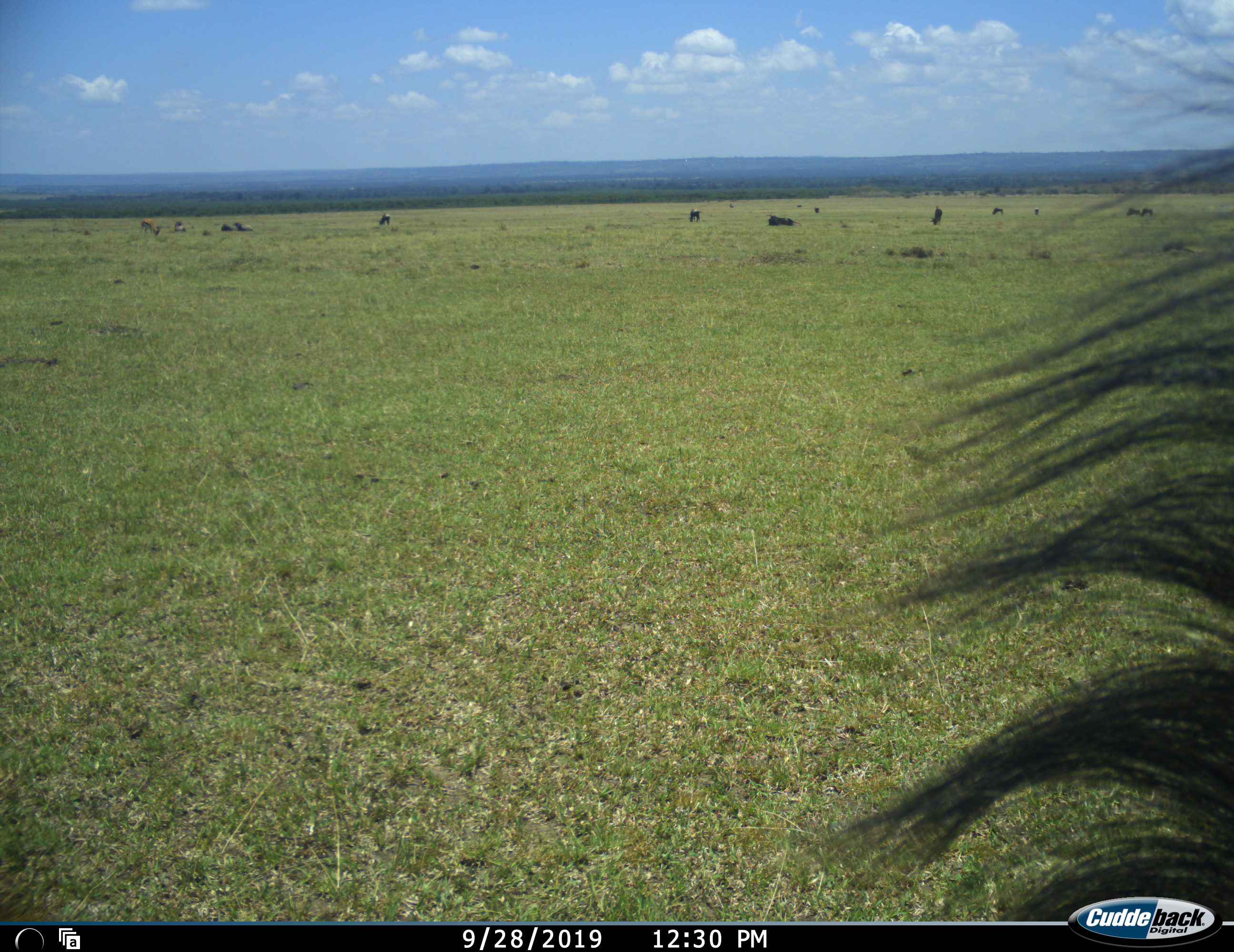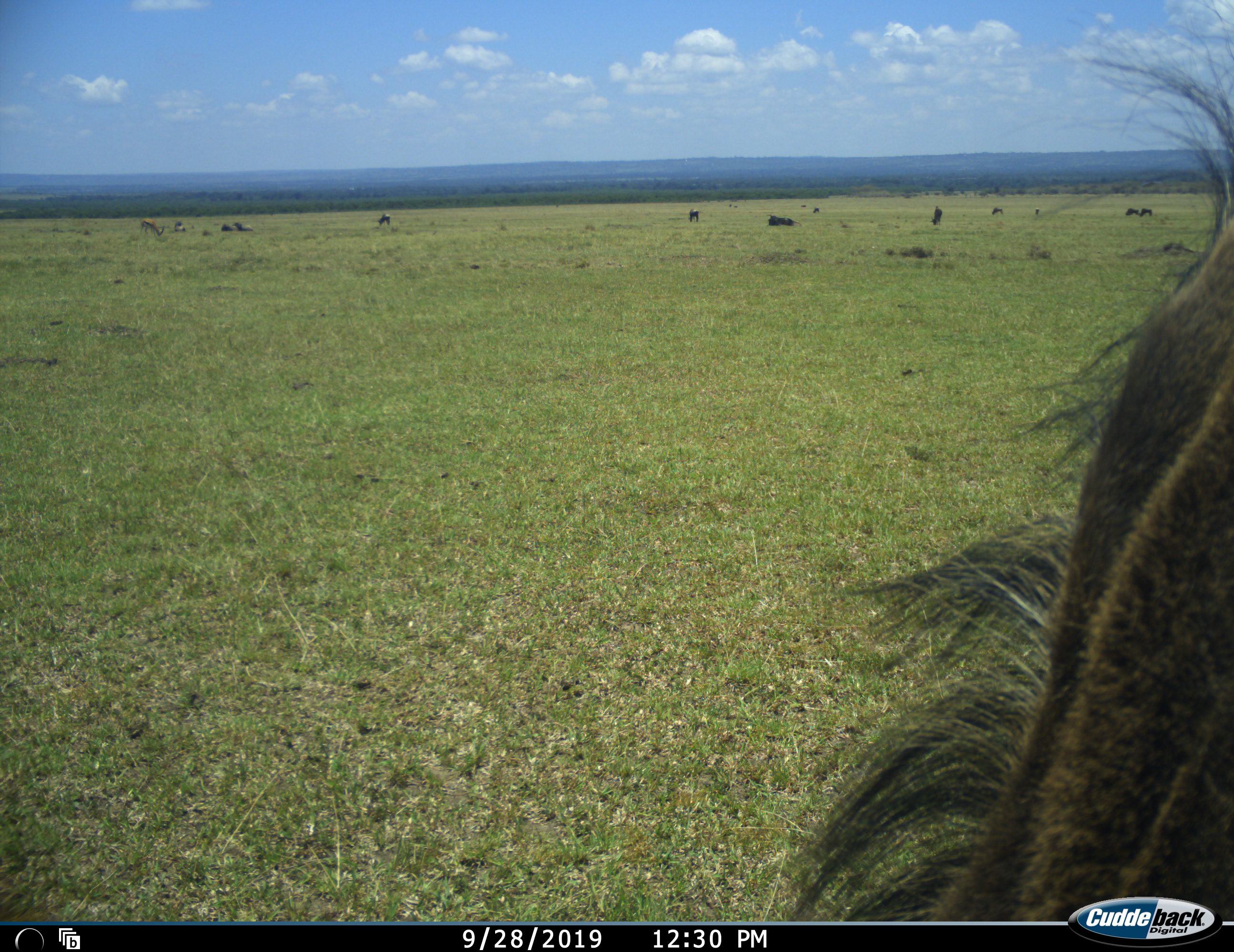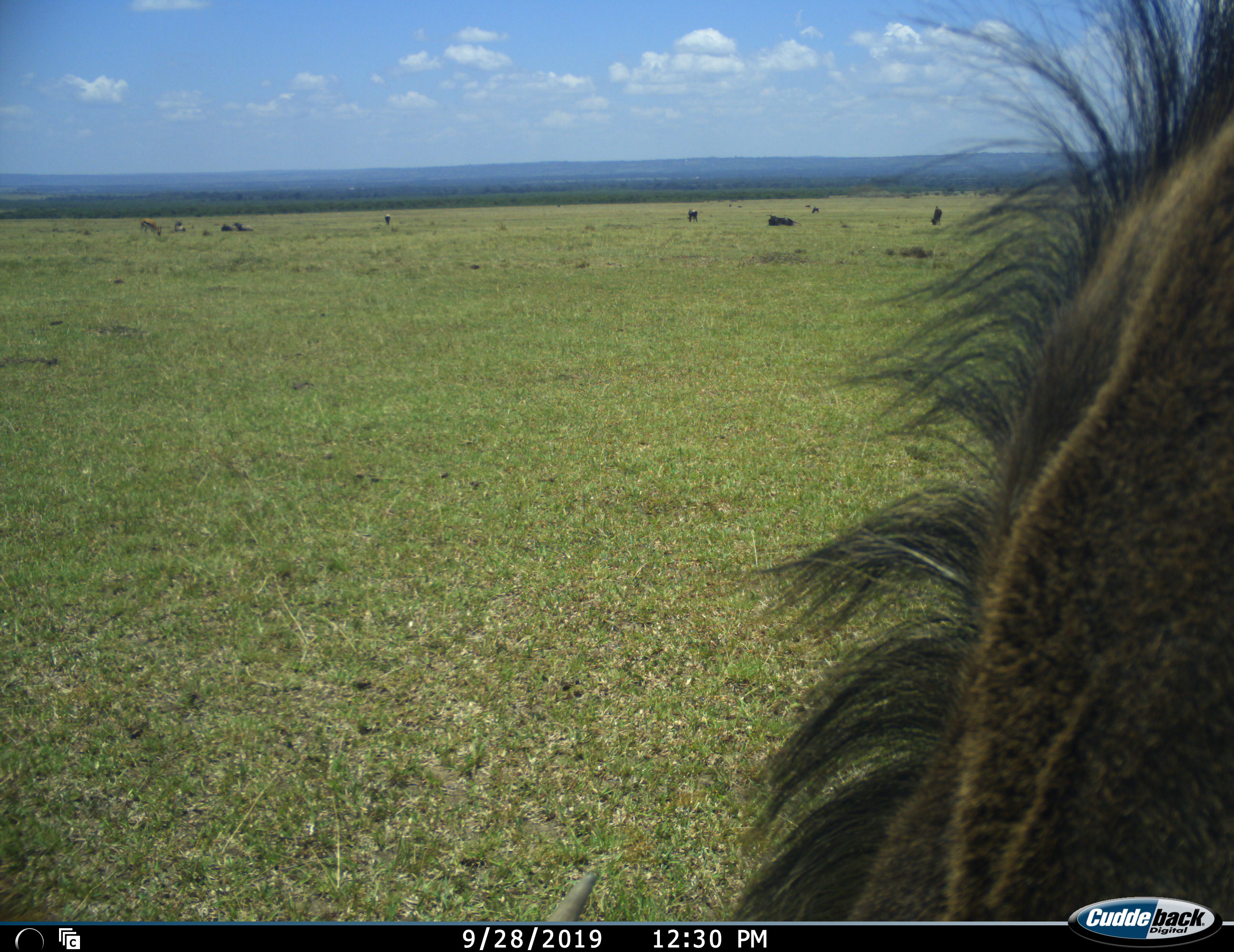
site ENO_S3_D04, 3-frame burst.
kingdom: Animalia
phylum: Chordata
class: Mammalia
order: Artiodactyla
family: Bovidae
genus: Connochaetes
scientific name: Connochaetes taurinus taurinus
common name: blue wildebeest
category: wildebeestblue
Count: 1.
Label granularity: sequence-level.